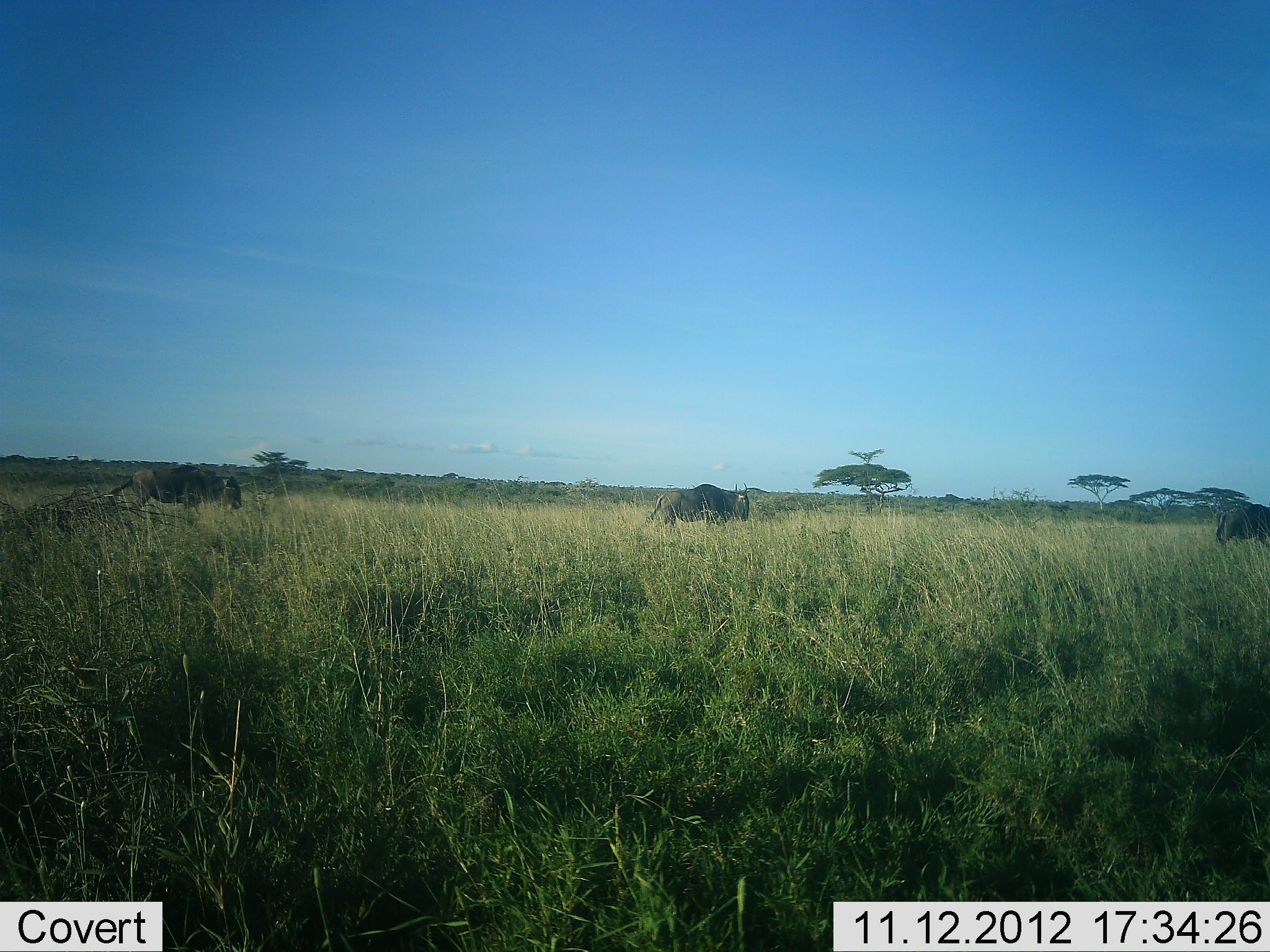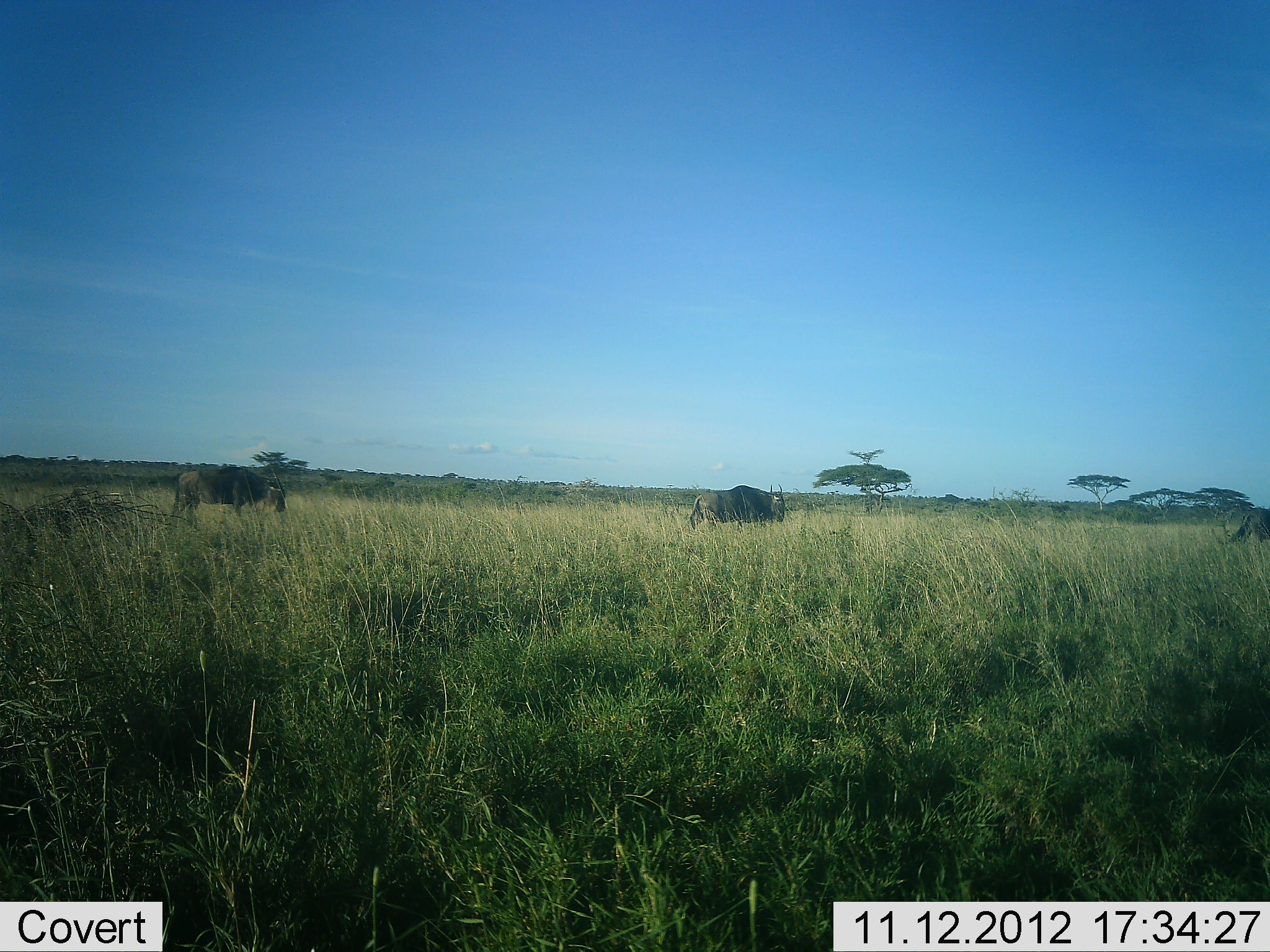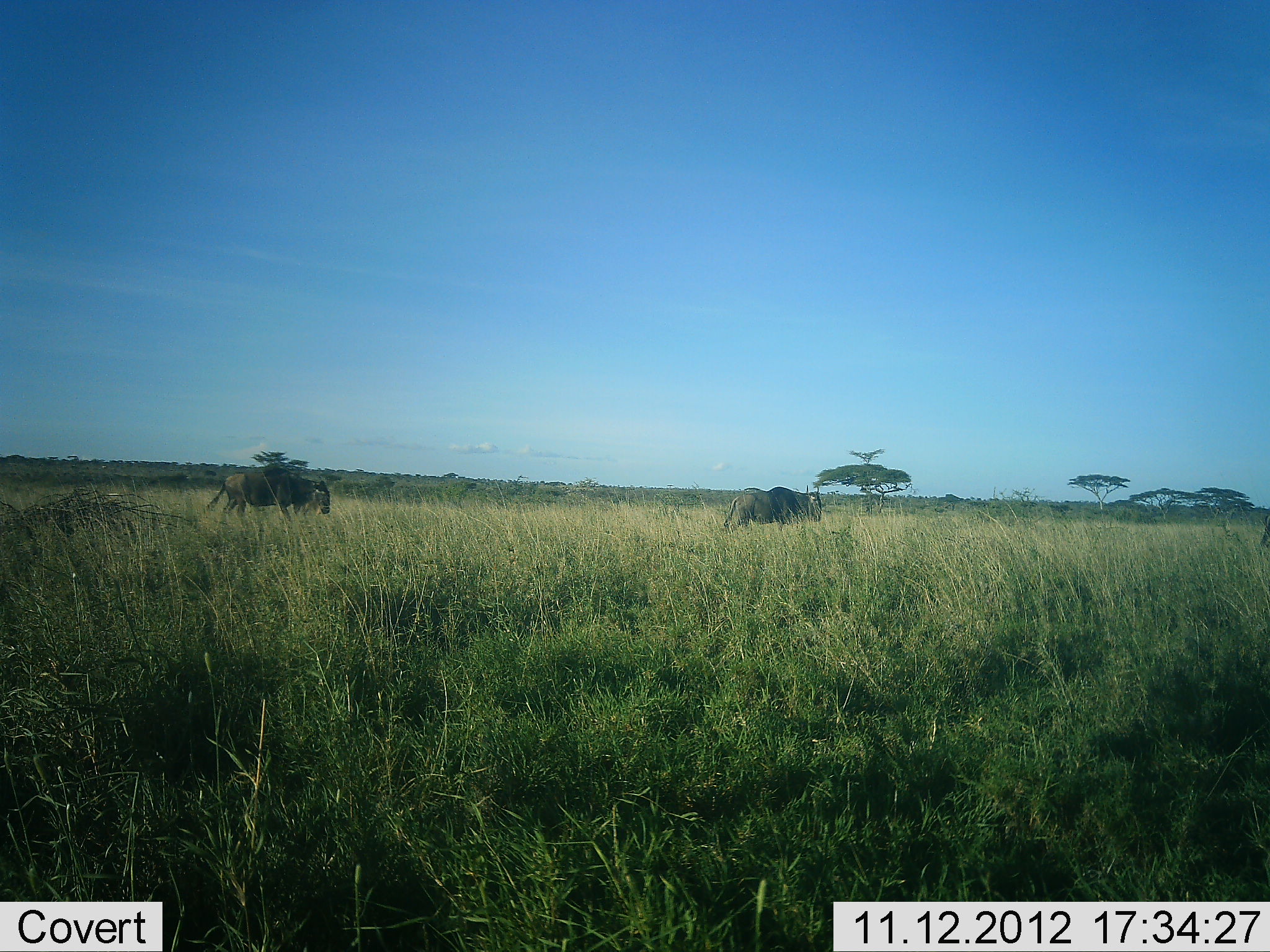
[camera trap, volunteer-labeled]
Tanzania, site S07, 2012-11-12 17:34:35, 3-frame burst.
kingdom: Animalia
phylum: Chordata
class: Mammalia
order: Artiodactyla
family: Bovidae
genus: Connochaetes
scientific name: Connochaetes taurinus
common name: blue wildebeest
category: wildebeest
Wildebeest (blue wildebeest) (Connochaetes taurinus), count 3. Behavior (volunteer vote fractions): standing 9%, resting 0%, moving 91%, interacting 0%. Young present (vote fraction): 0%. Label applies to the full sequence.